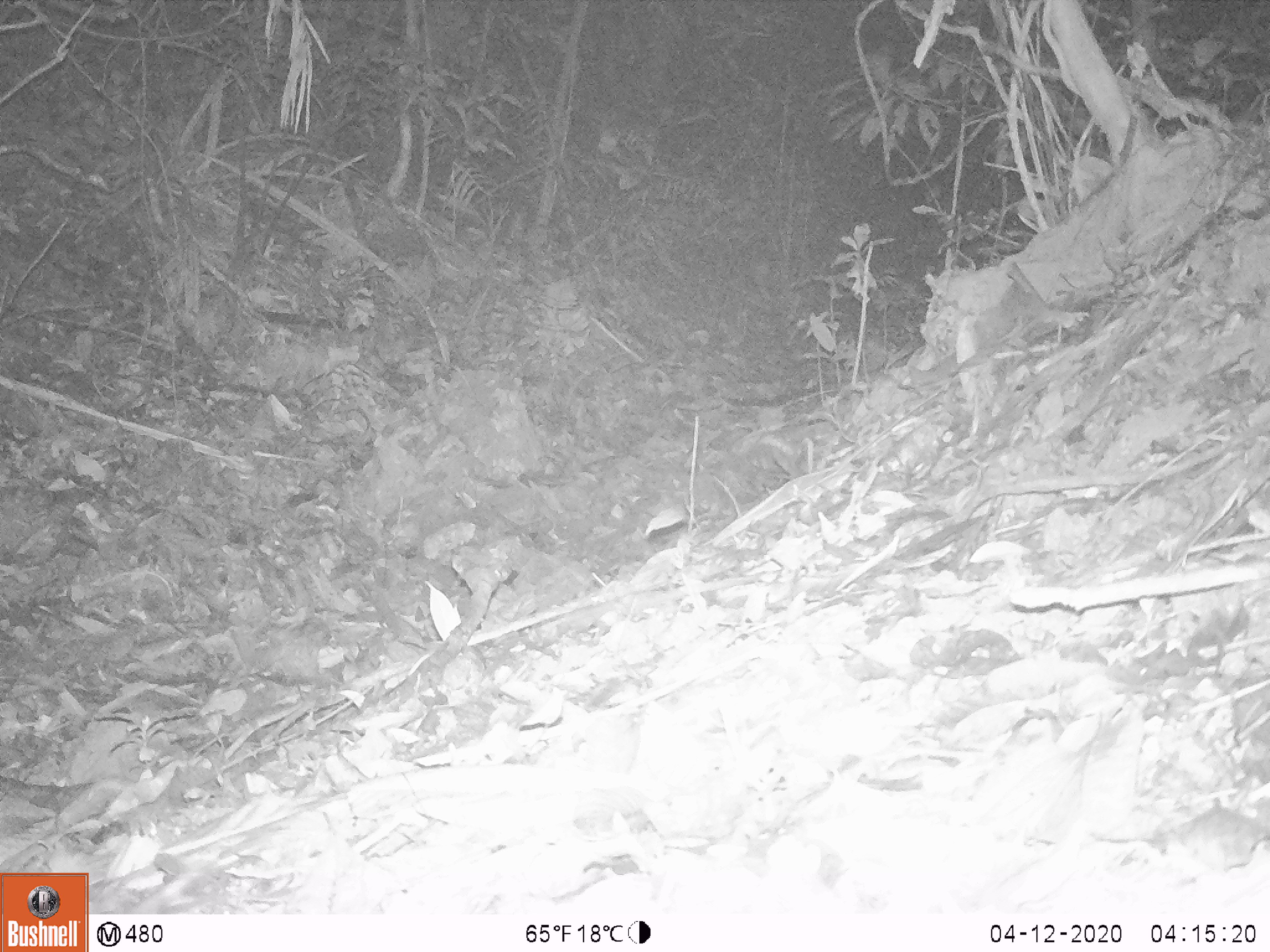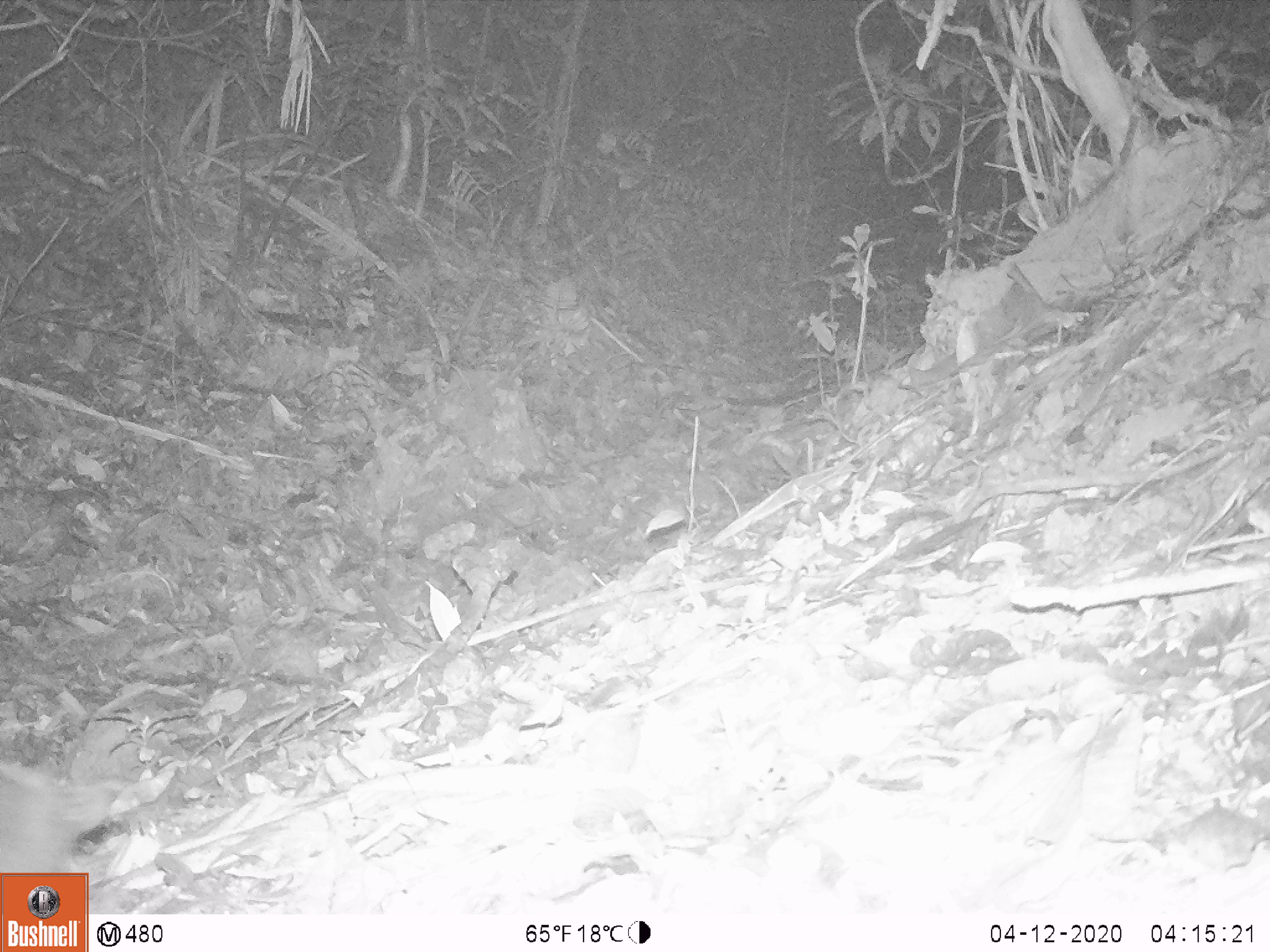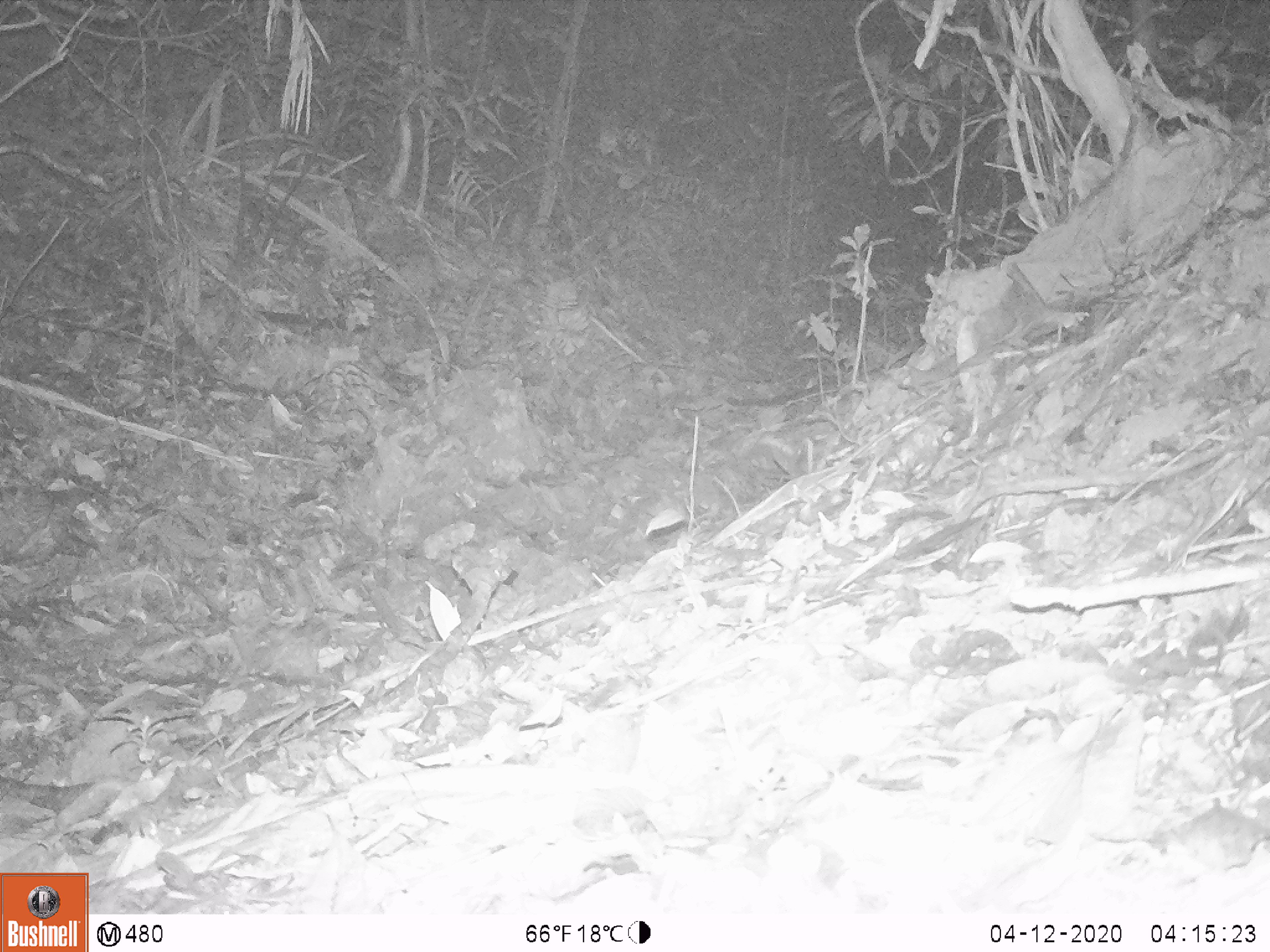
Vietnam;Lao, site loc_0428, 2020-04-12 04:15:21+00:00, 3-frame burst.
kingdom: Animalia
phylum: Chordata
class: Mammalia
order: Carnivora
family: Viverridae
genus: Paguma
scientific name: Paguma larvata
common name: masked palm civet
Masked palm civet (Paguma larvata). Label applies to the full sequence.